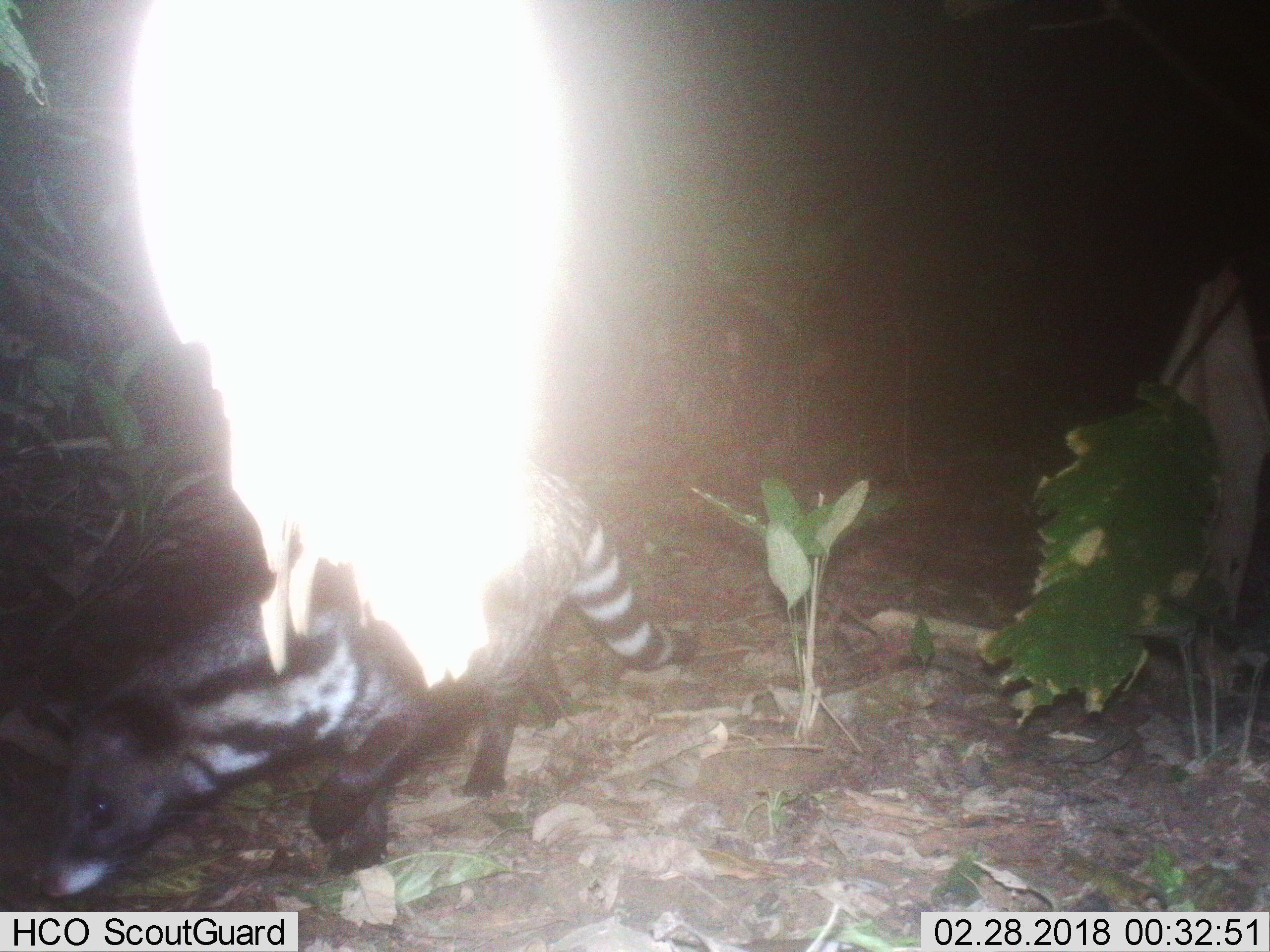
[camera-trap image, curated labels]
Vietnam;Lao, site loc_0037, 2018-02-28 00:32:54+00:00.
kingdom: Animalia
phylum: Chordata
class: Mammalia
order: Carnivora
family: Viverridae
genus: Viverra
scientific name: Viverra zibetha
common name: large indian civet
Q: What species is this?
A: Large indian civet (Viverra zibetha).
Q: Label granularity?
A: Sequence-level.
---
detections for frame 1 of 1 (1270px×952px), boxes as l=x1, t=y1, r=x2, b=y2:
large indian civet: l=38, t=474, r=695, b=897